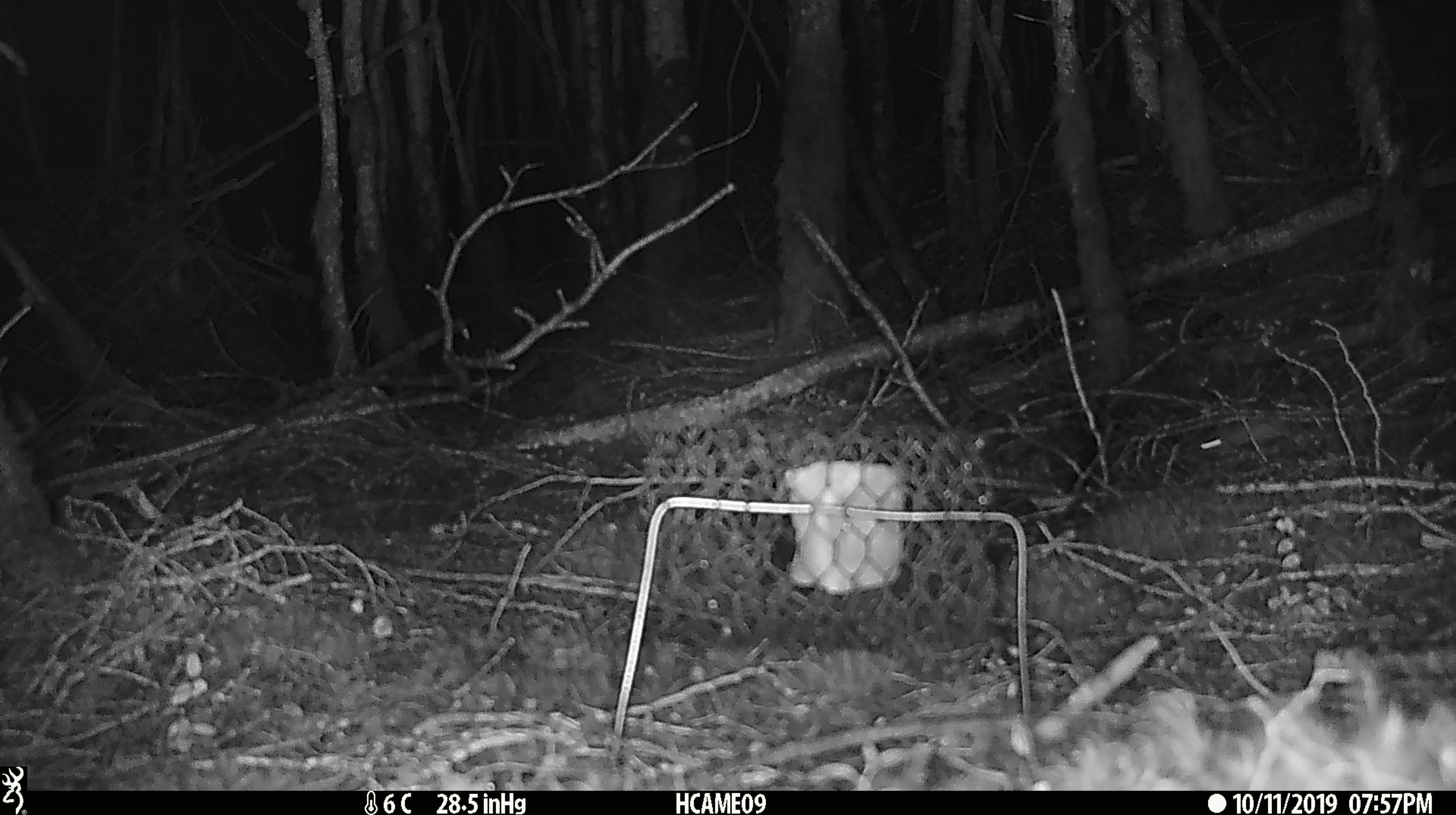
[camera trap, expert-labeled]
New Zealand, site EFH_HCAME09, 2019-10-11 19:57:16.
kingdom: Animalia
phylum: Chordata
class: Mammalia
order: Rodentia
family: Muridae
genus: Mus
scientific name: Mus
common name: mouse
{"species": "mouse (Mus)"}